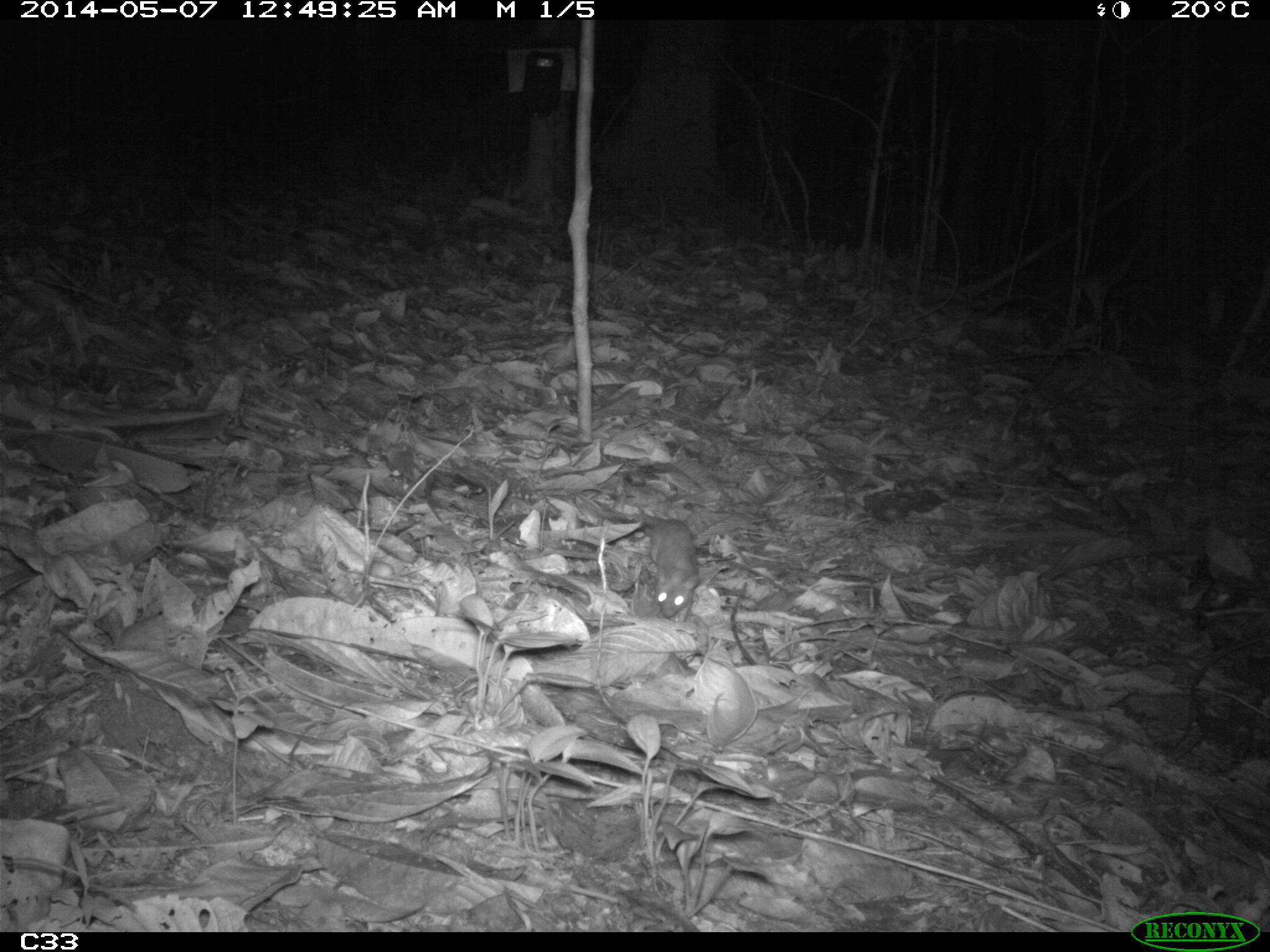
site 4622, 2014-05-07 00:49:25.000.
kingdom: Animalia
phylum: Chordata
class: Mammalia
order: Rodentia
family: Muridae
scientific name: Muridae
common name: mice, rats, and gerbils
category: unknown mouse or rat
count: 1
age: adult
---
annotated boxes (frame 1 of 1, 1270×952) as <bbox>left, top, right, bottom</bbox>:
unknown mouse or rat: <bbox>592, 504, 702, 624</bbox>